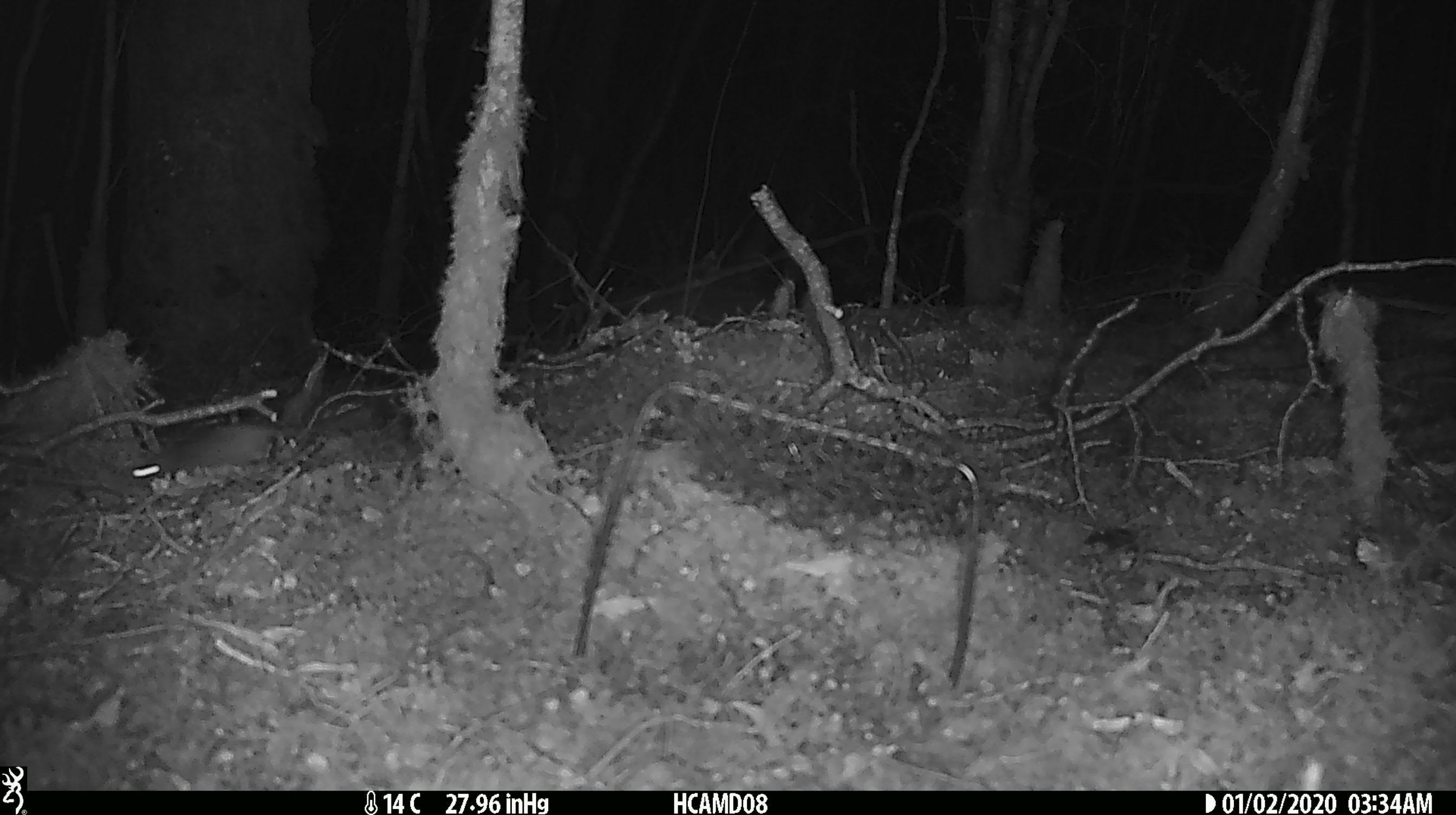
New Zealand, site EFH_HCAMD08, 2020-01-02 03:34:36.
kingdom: Animalia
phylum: Chordata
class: Mammalia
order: Rodentia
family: Muridae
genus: Mus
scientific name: Mus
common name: mouse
Mouse (Mus).